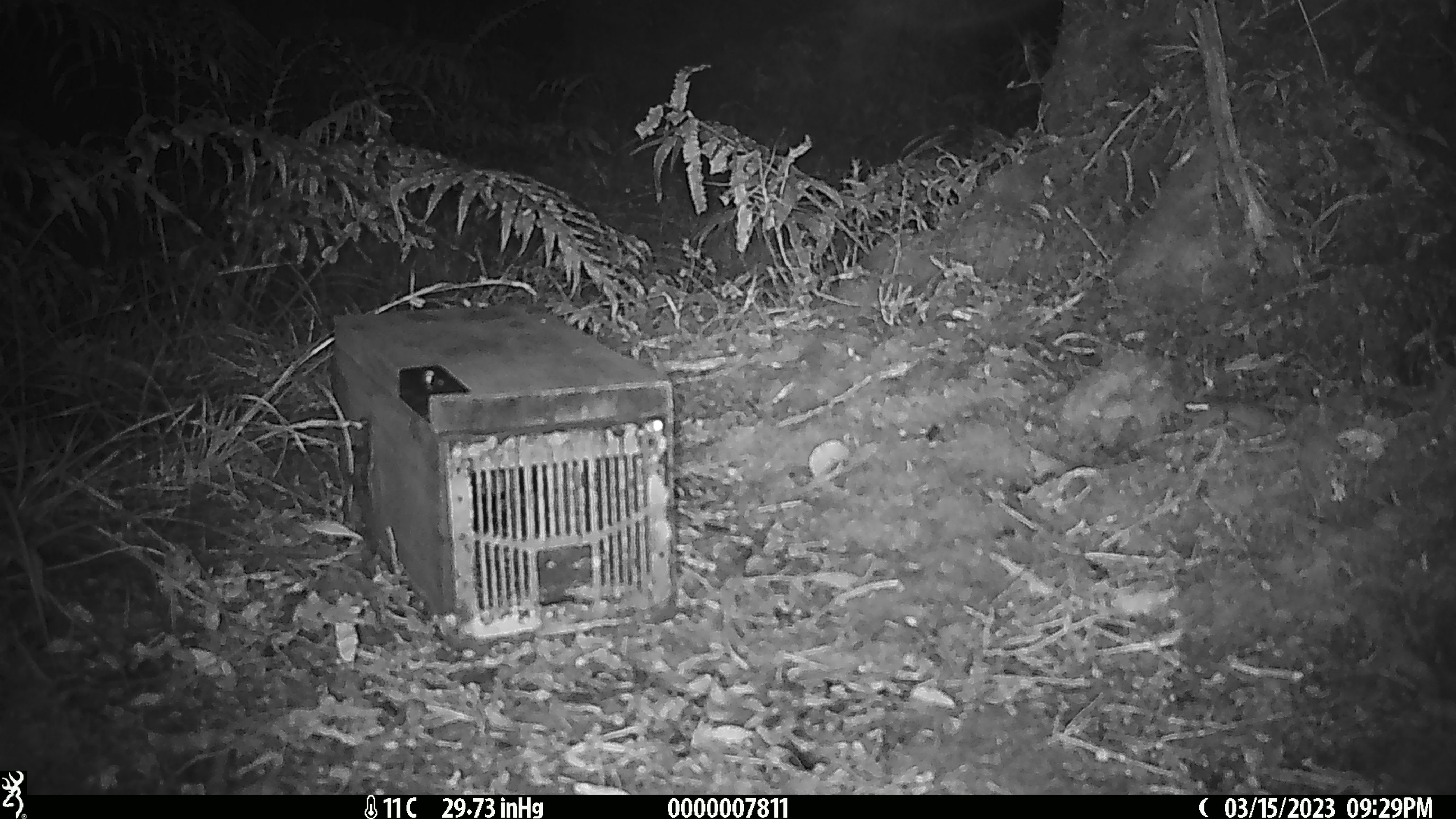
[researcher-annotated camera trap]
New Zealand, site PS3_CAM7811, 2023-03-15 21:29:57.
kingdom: Animalia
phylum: Chordata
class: Mammalia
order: Rodentia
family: Muridae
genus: Mus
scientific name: Mus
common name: mouse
Mouse (Mus).